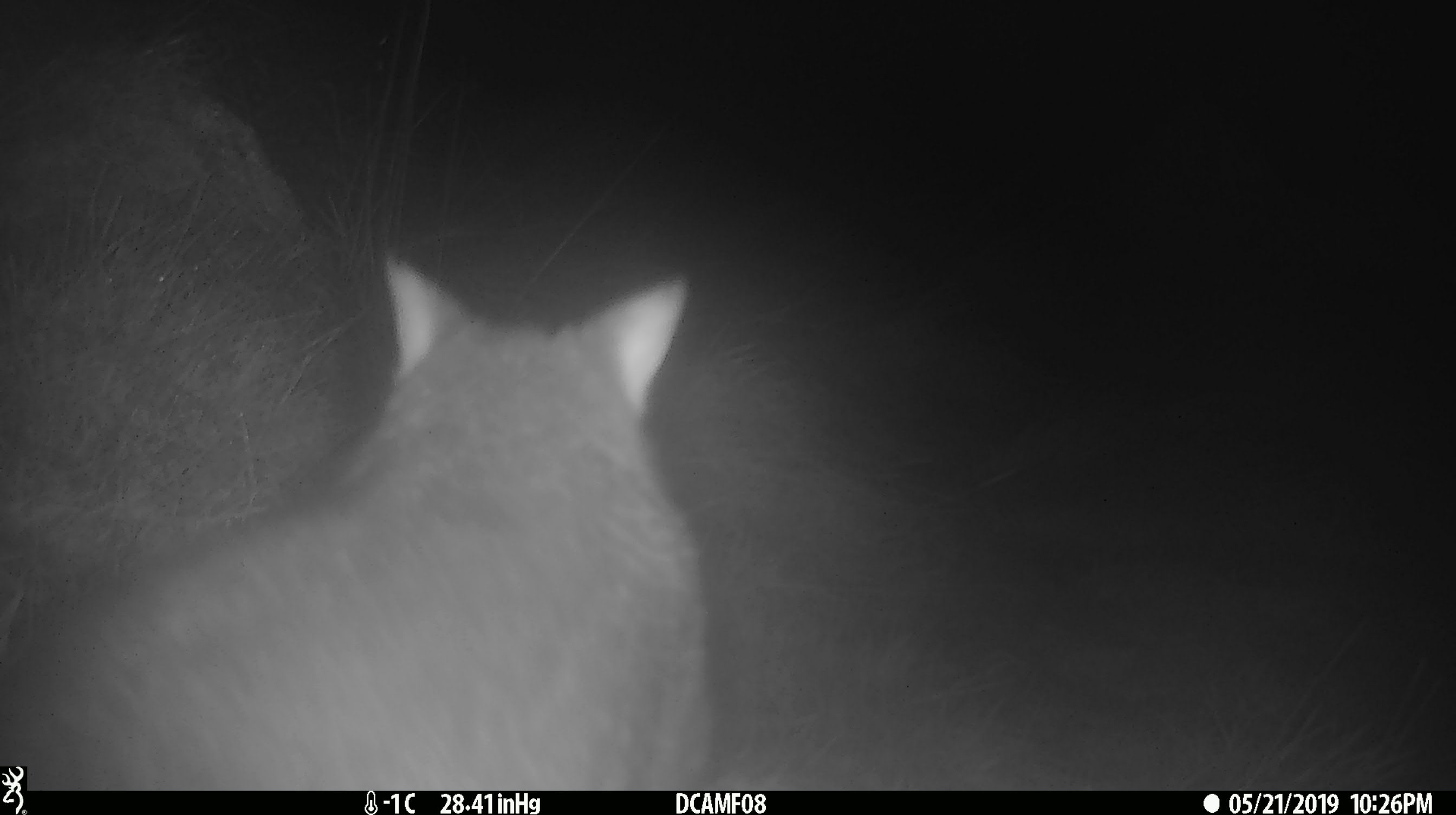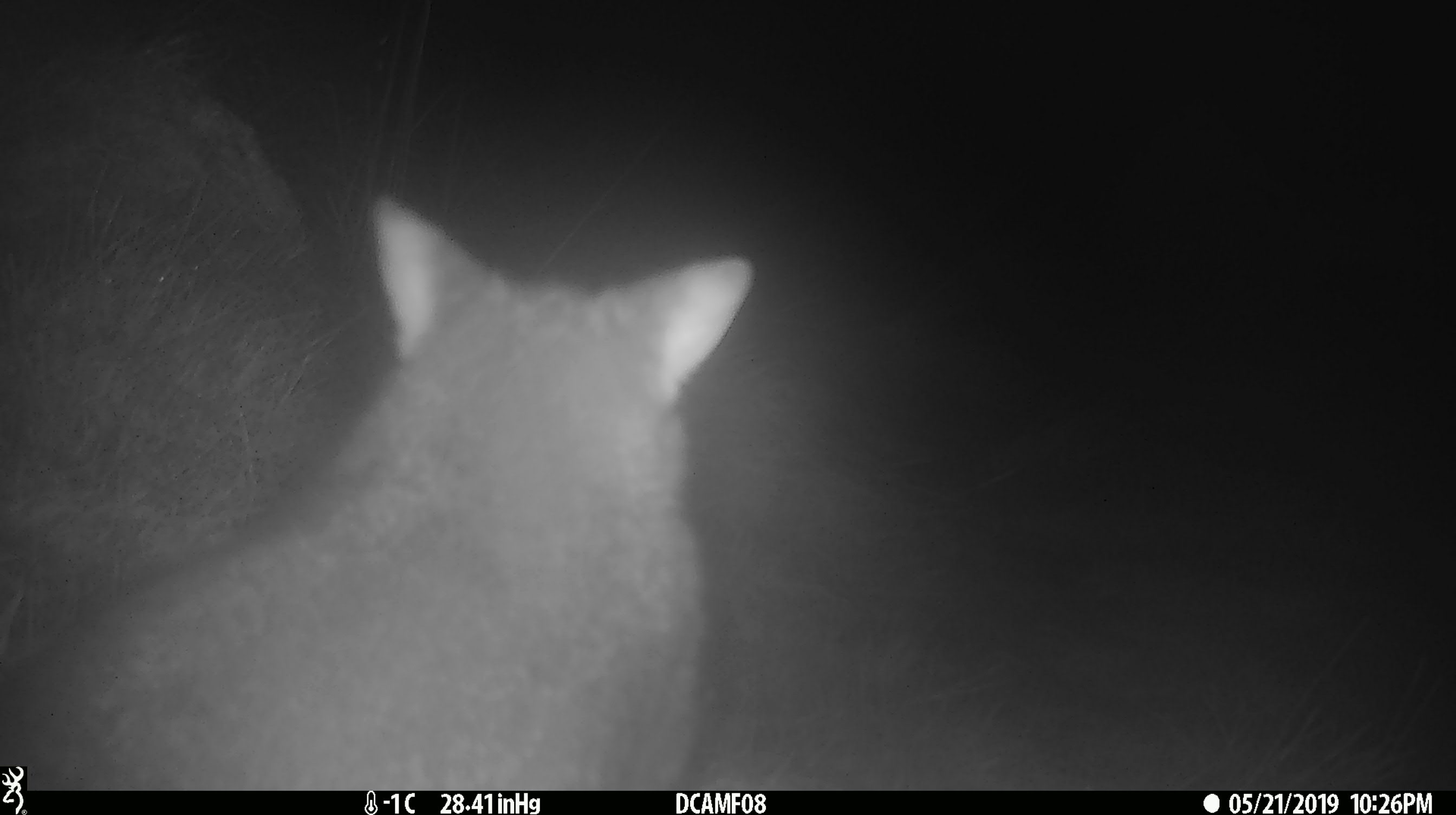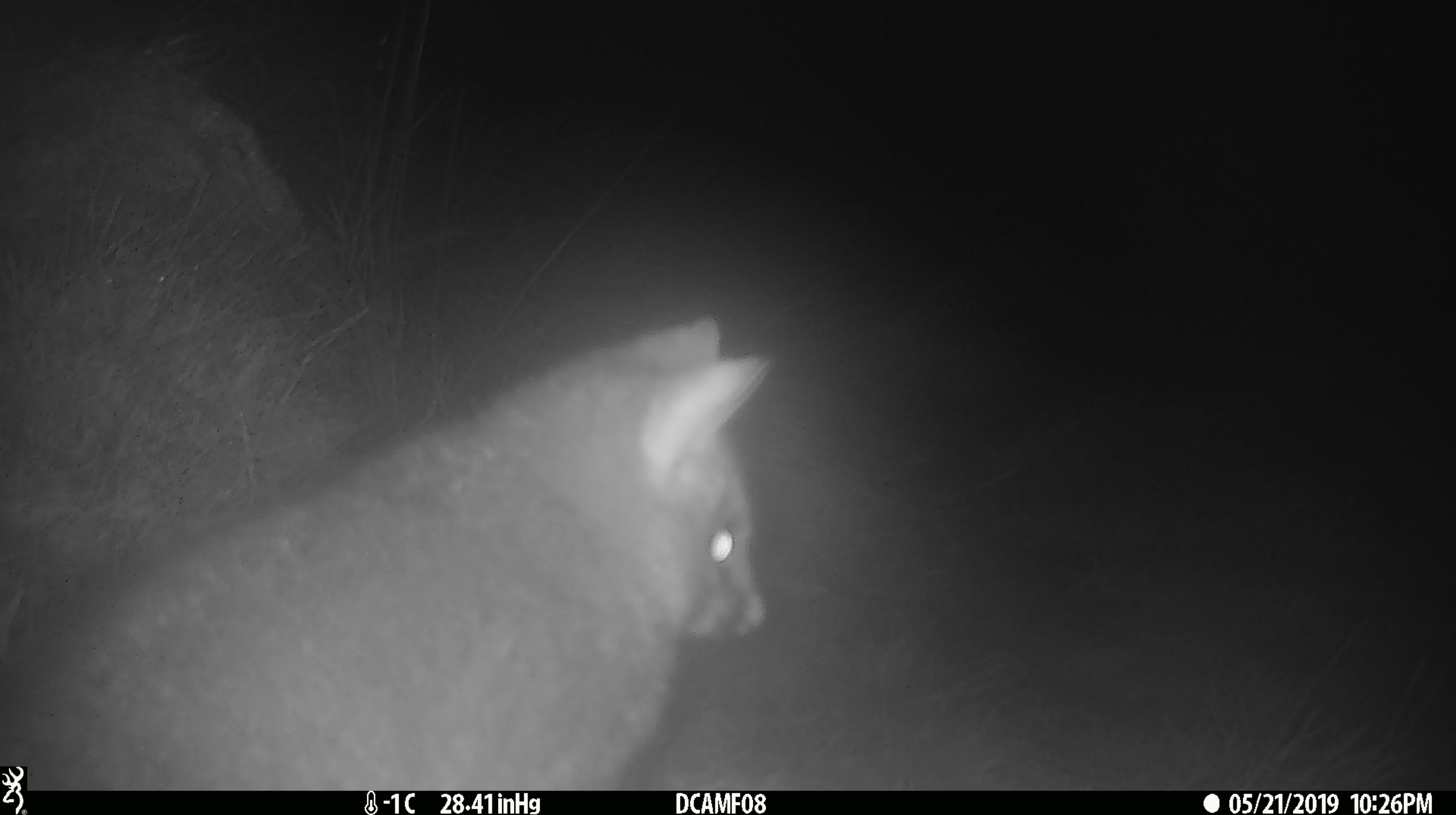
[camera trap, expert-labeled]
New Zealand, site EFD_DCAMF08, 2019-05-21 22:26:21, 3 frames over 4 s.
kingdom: Animalia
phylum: Chordata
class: Mammalia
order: Diprotodontia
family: Phalangeridae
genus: Trichosurus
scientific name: Trichosurus vulpecula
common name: common brushtail possum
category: possum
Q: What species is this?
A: Possum (common brushtail possum) (Trichosurus vulpecula).